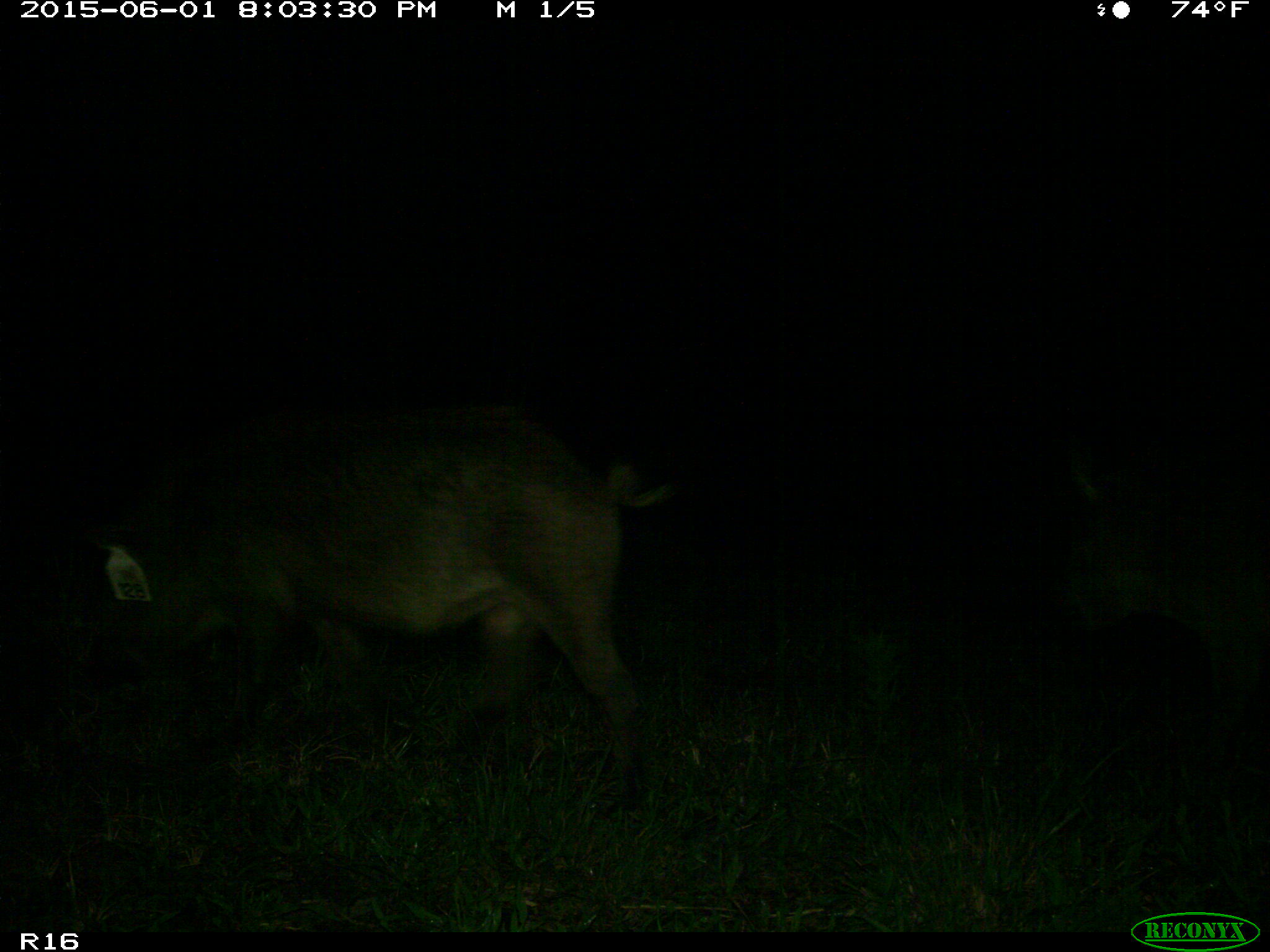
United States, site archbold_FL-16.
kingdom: Animalia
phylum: Chordata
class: Mammalia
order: Artiodactyla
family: Suidae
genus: Sus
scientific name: Sus scrofa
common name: wild boar